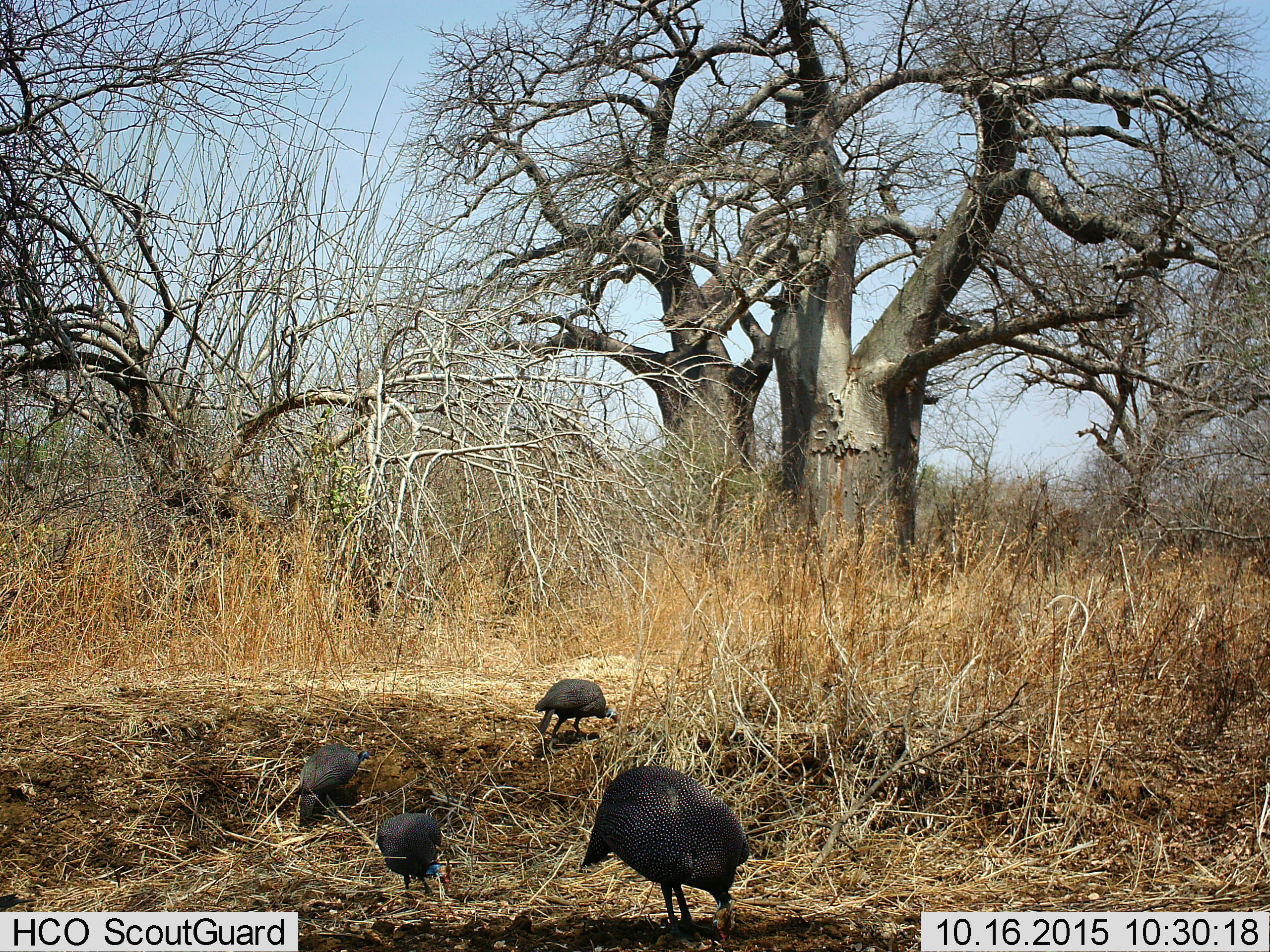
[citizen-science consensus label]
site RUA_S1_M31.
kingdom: Animalia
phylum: Chordata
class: Aves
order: Galliformes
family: Numididae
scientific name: Numididae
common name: guineafowl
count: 4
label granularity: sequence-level